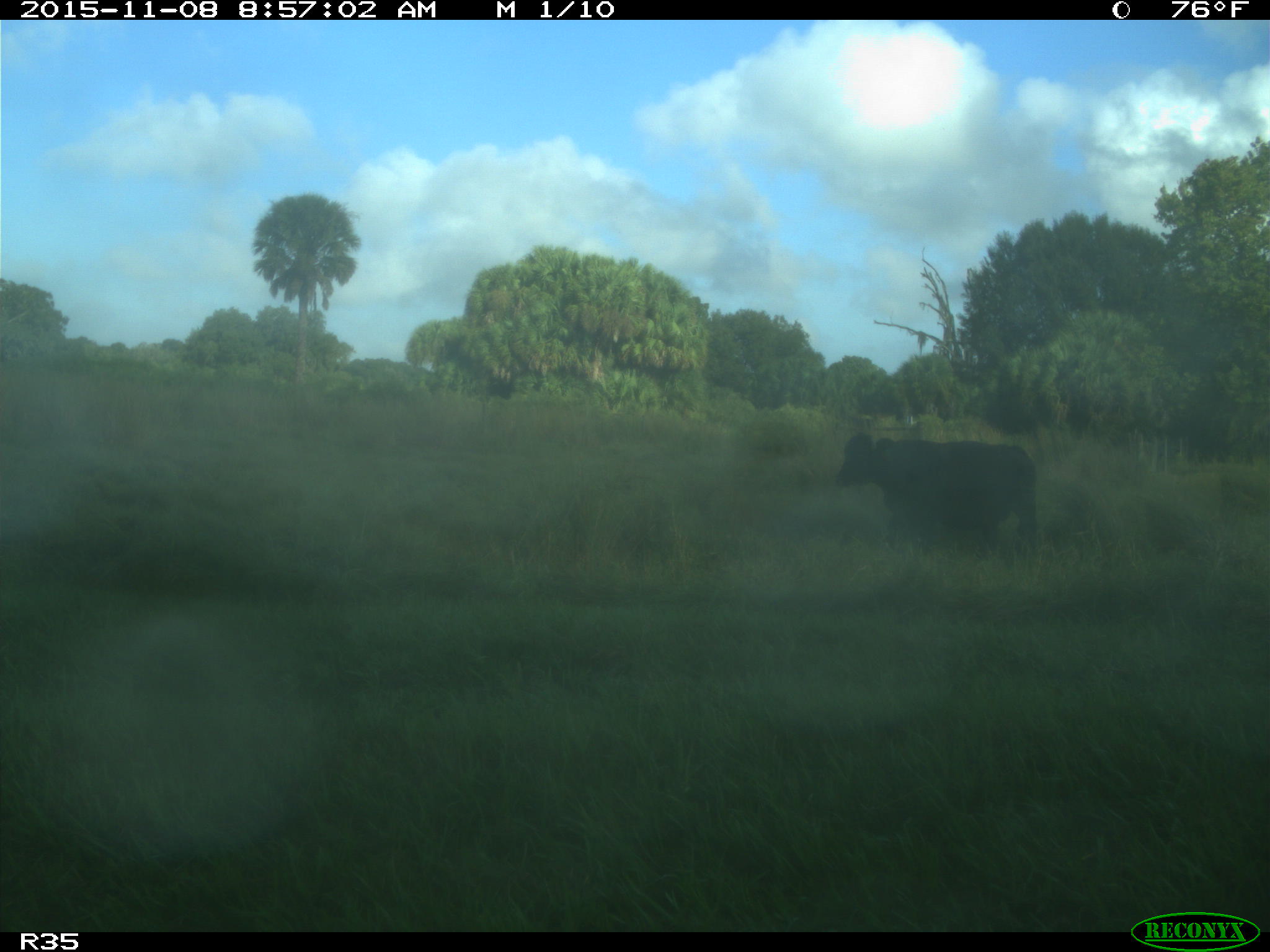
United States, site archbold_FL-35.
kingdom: Animalia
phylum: Chordata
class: Mammalia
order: Artiodactyla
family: Bovidae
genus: Bos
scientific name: Bos taurus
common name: domestic cow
Bos taurus (domestic cow).